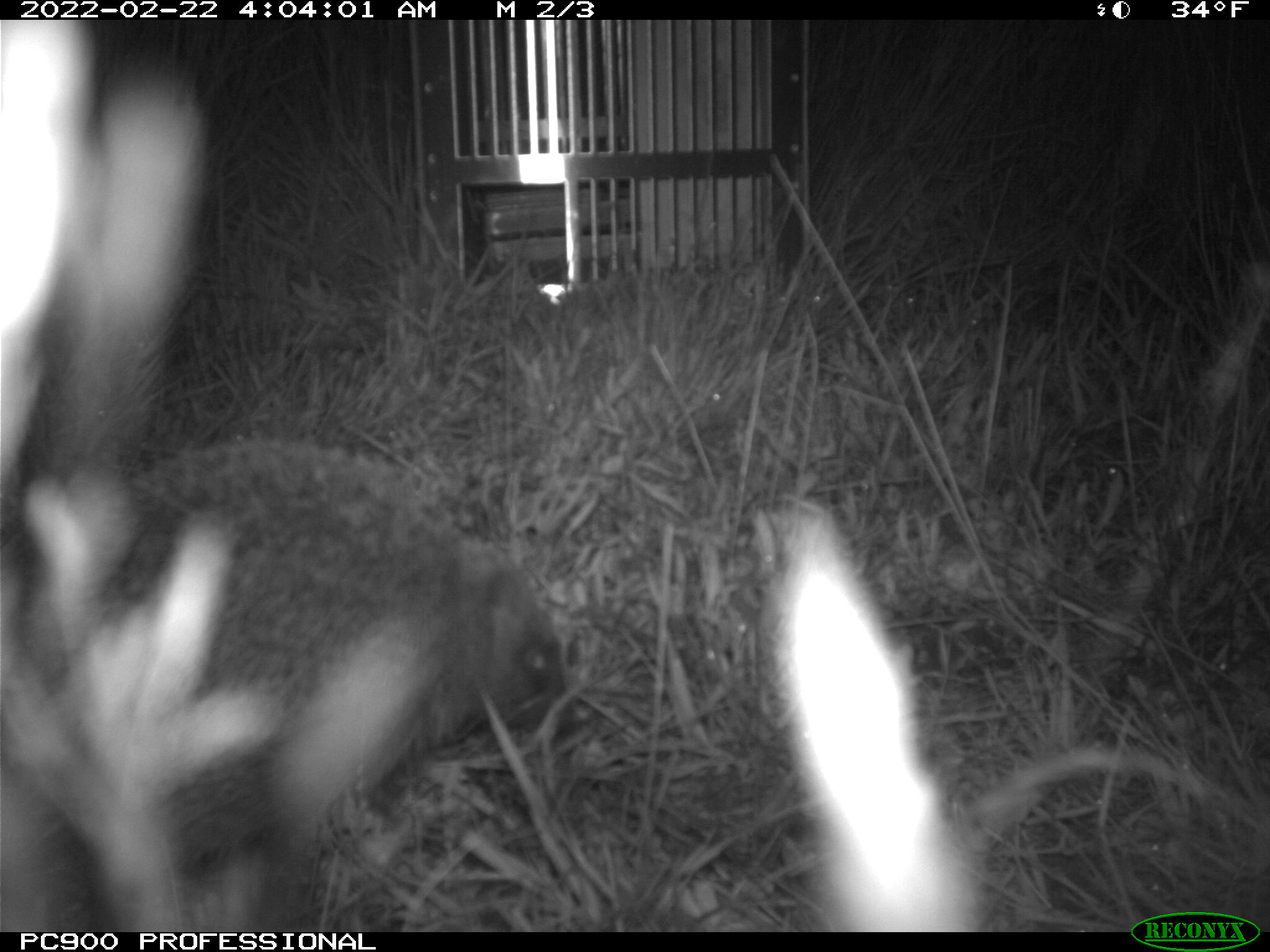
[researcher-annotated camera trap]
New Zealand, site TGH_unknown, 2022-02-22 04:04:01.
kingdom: Animalia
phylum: Chordata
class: Mammalia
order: Eulipotyphla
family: Erinaceidae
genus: Erinaceus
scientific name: Erinaceus europaeus europaeus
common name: european hedgehog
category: hedgehog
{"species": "hedgehog (european hedgehog) (Erinaceus europaeus europaeus)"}